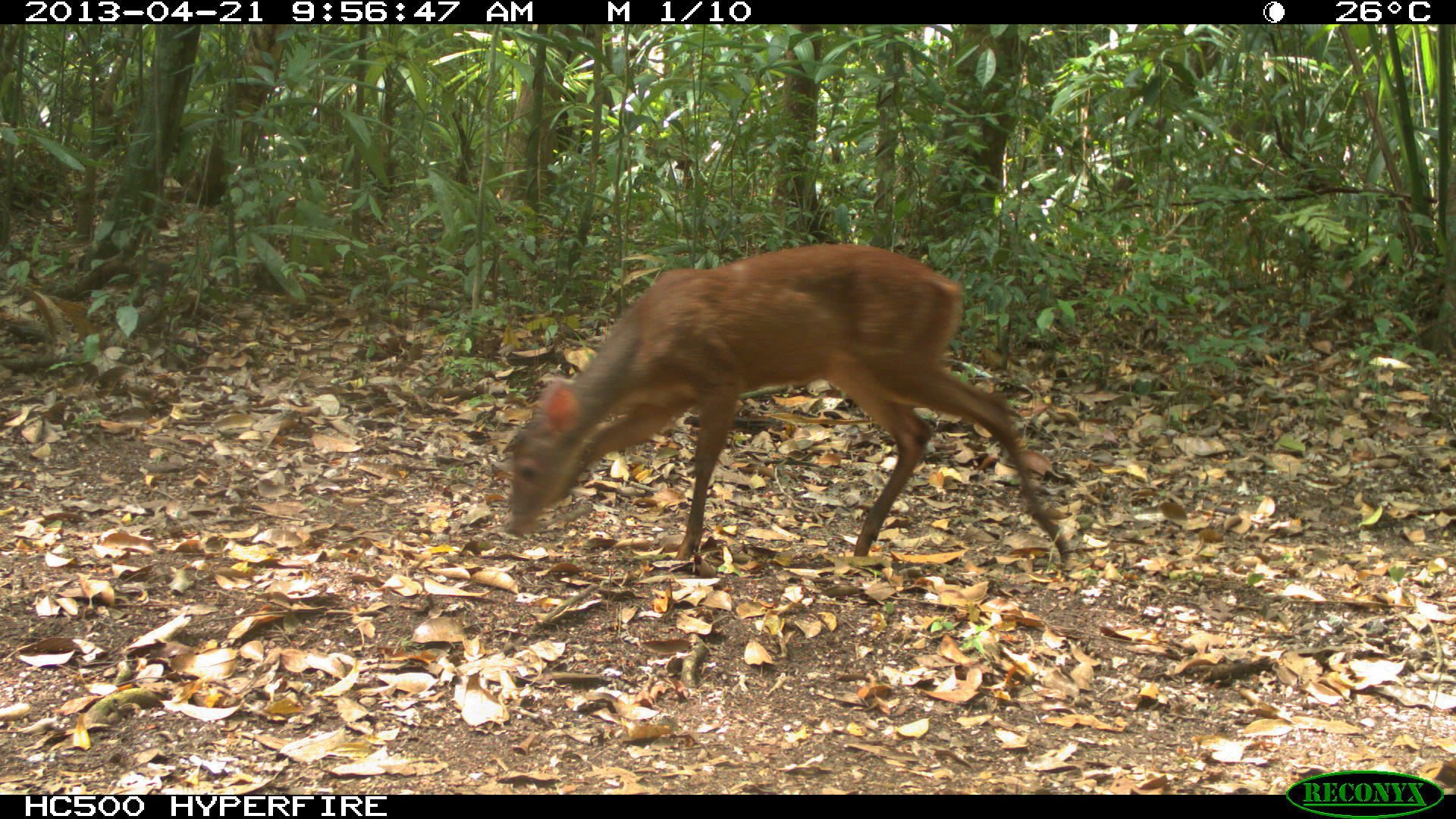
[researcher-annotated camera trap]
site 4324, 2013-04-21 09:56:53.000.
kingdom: Animalia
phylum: Chordata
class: Mammalia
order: Artiodactyla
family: Cervidae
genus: Mazama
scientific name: Mazama temama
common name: central american red brocket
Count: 1.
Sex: female.